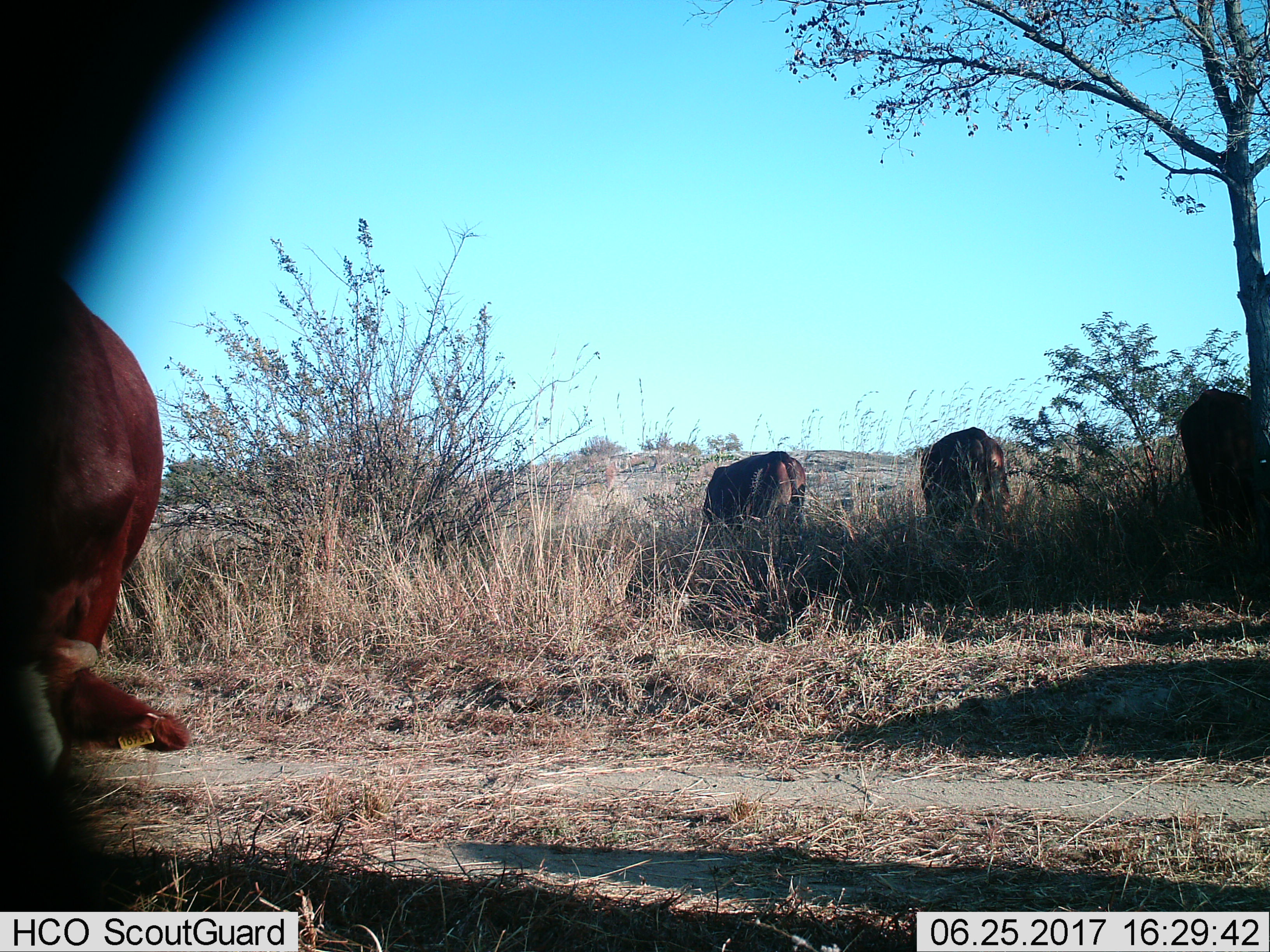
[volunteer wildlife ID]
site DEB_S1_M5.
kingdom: Animalia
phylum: Chordata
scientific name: Vertebrata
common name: domestic animal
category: domesticanimal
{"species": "domesticanimal (domestic animal) (Vertebrata)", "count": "4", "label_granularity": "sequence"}